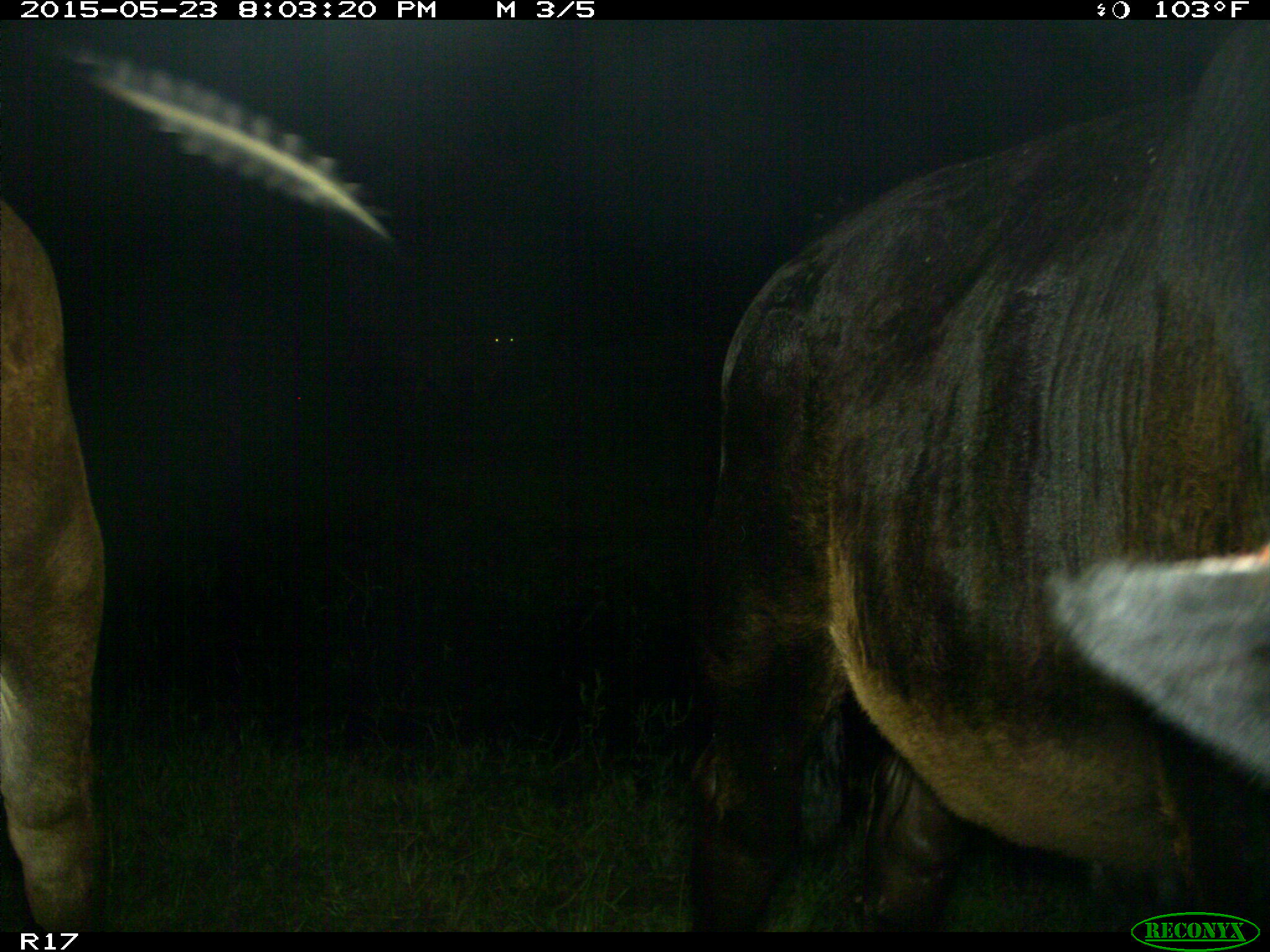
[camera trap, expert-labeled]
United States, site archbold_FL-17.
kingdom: Animalia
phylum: Chordata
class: Mammalia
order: Artiodactyla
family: Bovidae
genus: Bos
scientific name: Bos taurus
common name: domestic cow